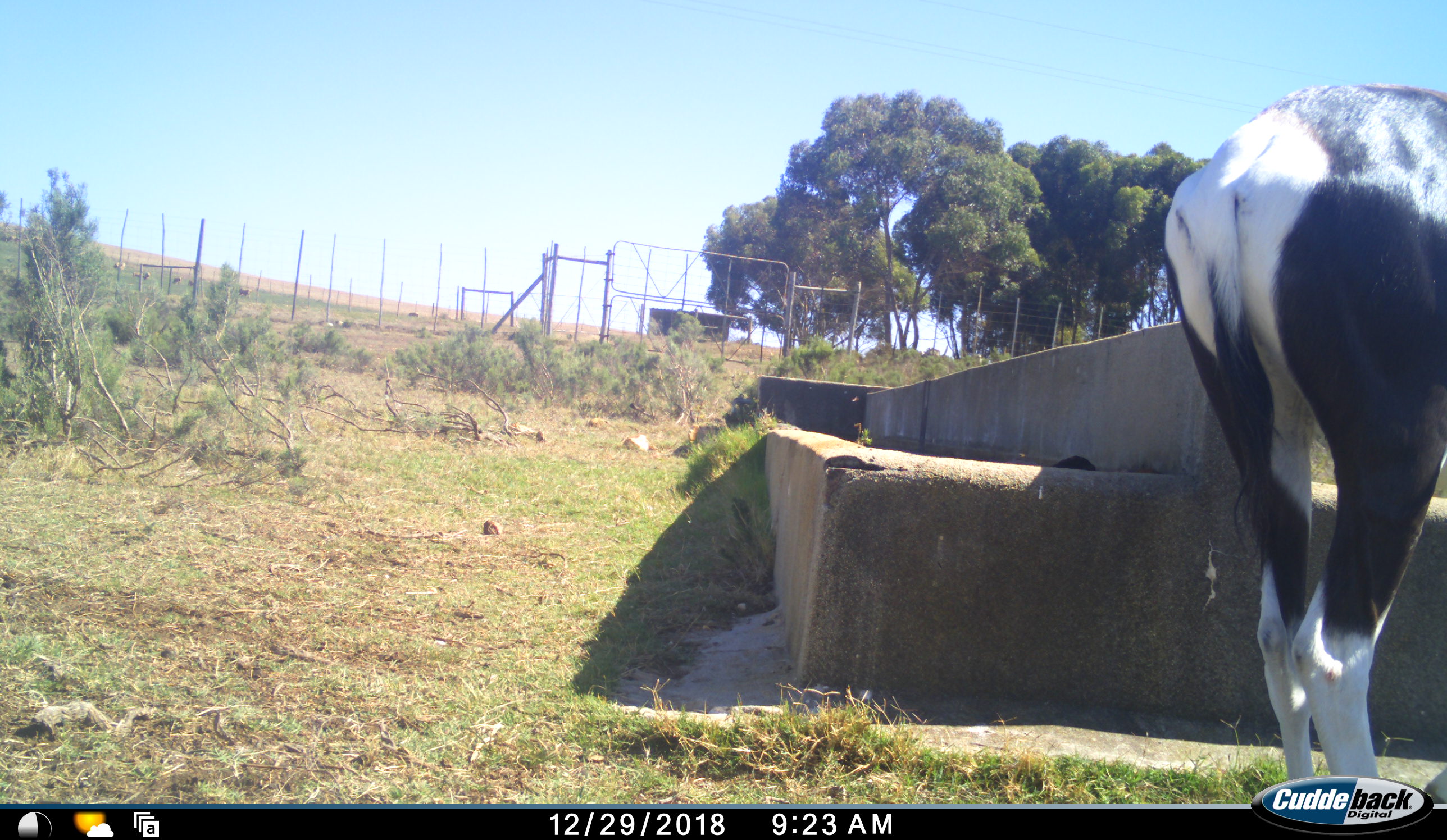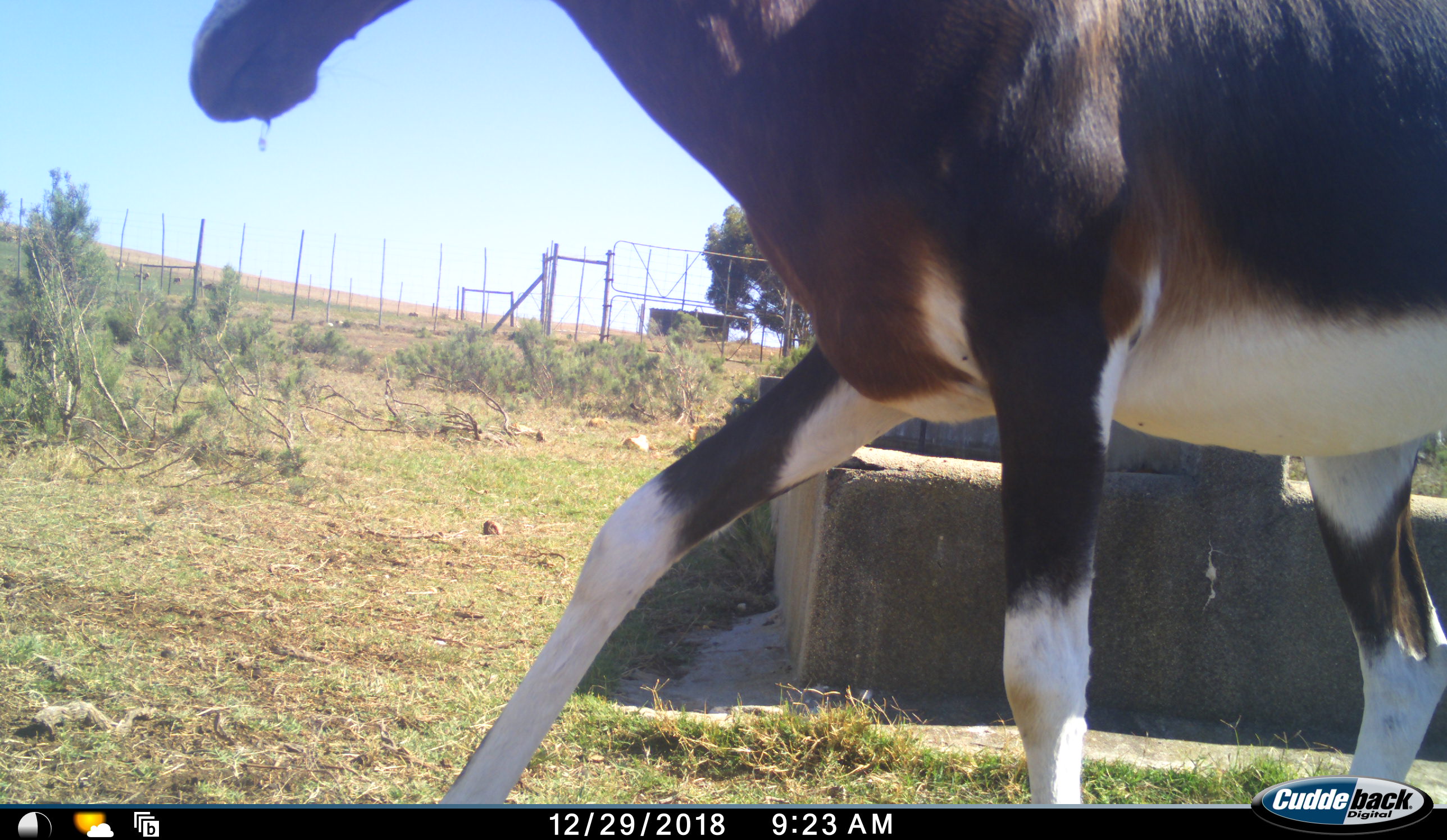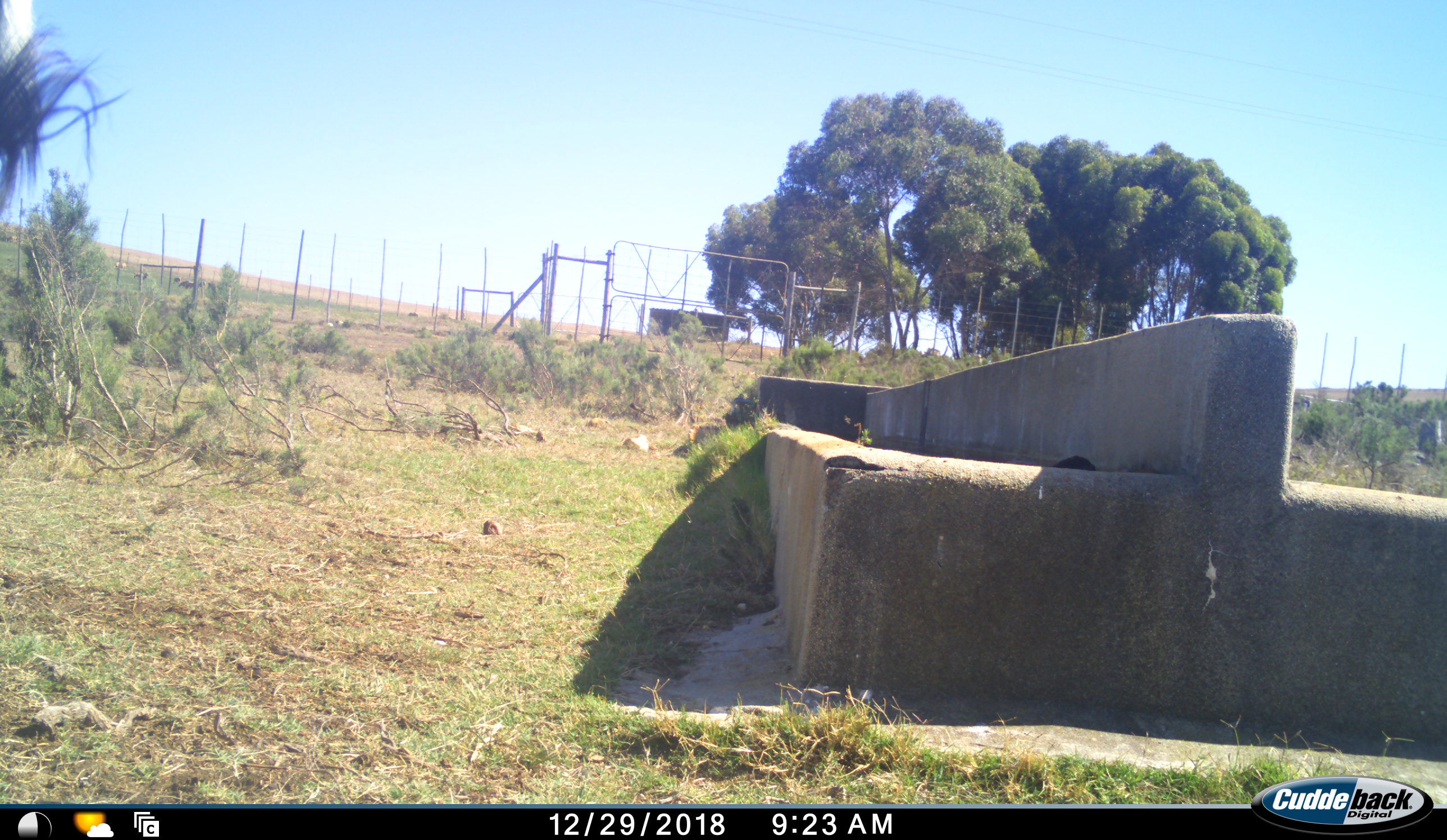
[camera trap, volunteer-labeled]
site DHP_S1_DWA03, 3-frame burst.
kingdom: Animalia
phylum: Chordata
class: Mammalia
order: Artiodactyla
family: Bovidae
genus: Damaliscus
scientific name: Damaliscus pygargus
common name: bontebok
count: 1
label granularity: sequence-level